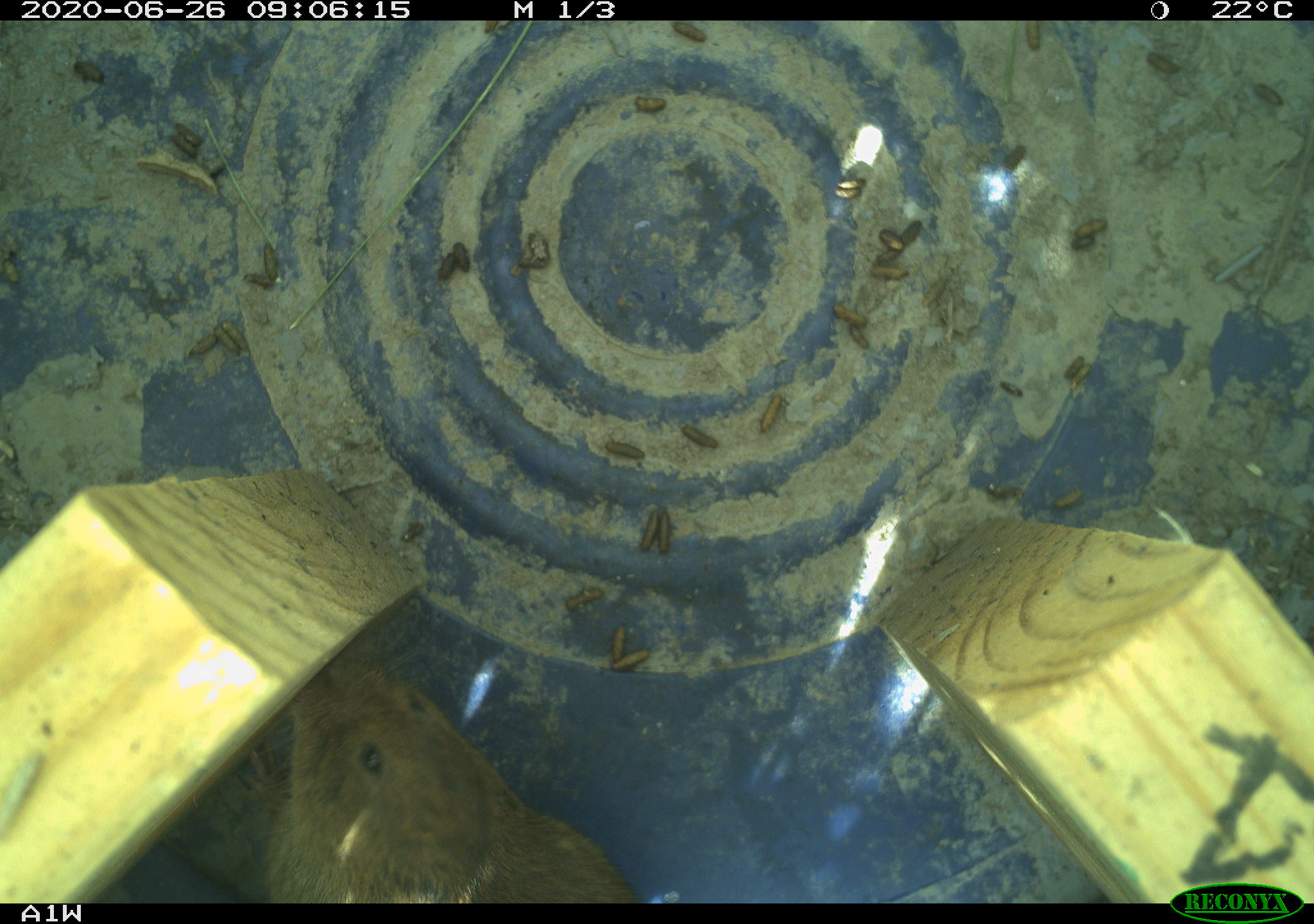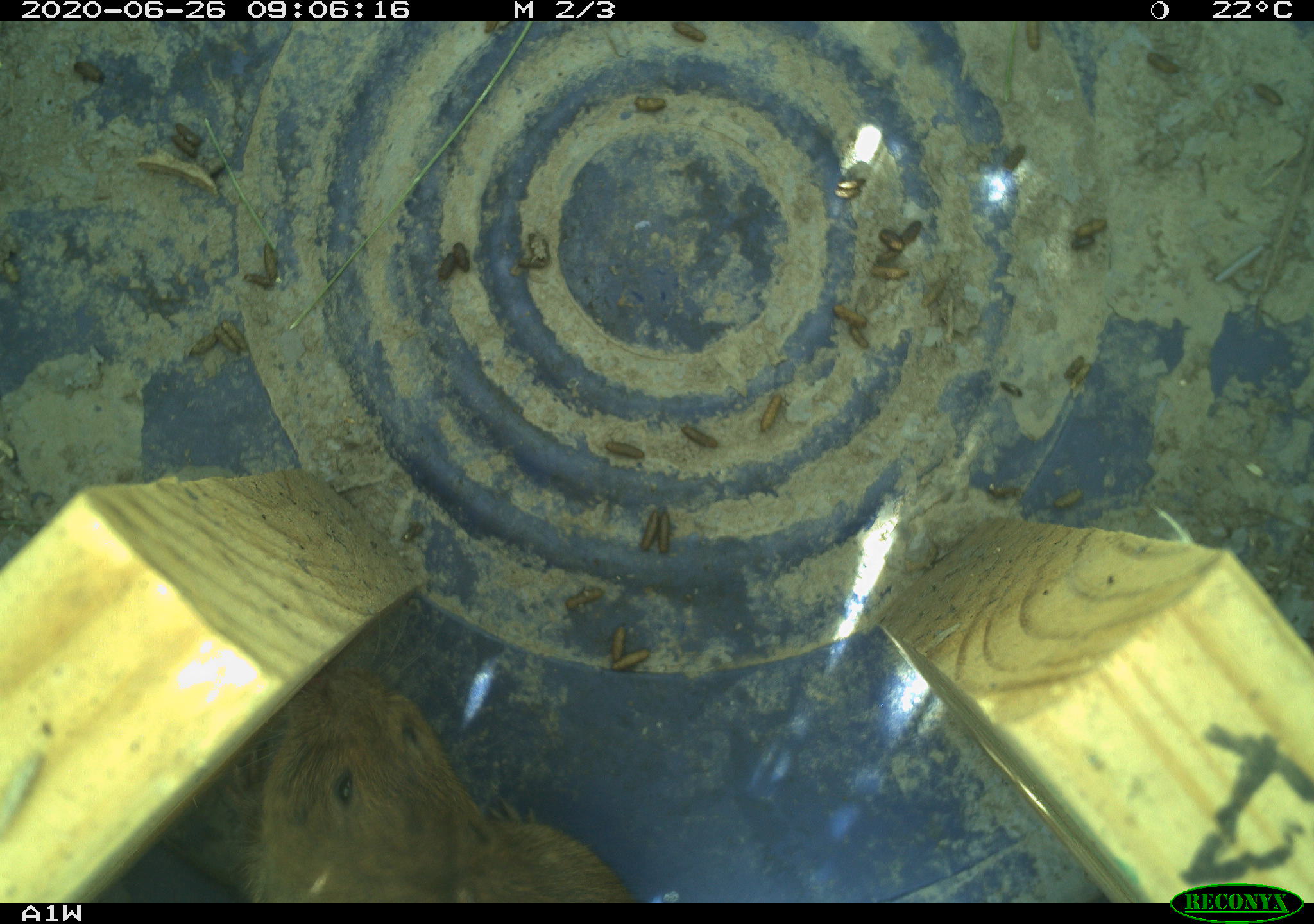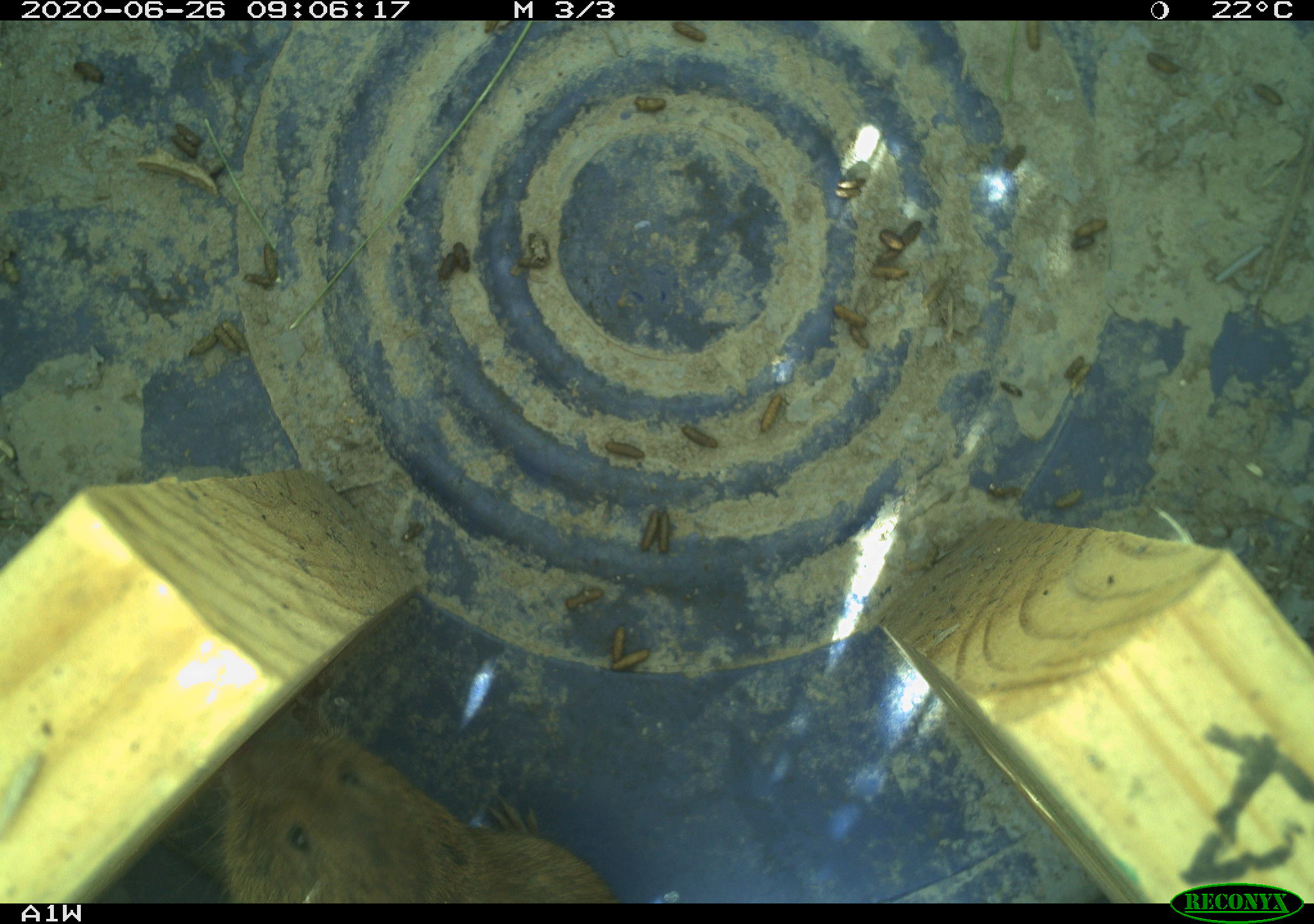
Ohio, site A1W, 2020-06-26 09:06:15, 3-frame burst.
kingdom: Animalia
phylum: Chordata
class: Mammalia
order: Rodentia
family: Cricetidae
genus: Microtus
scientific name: Microtus pennsylvanicus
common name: meadow vole